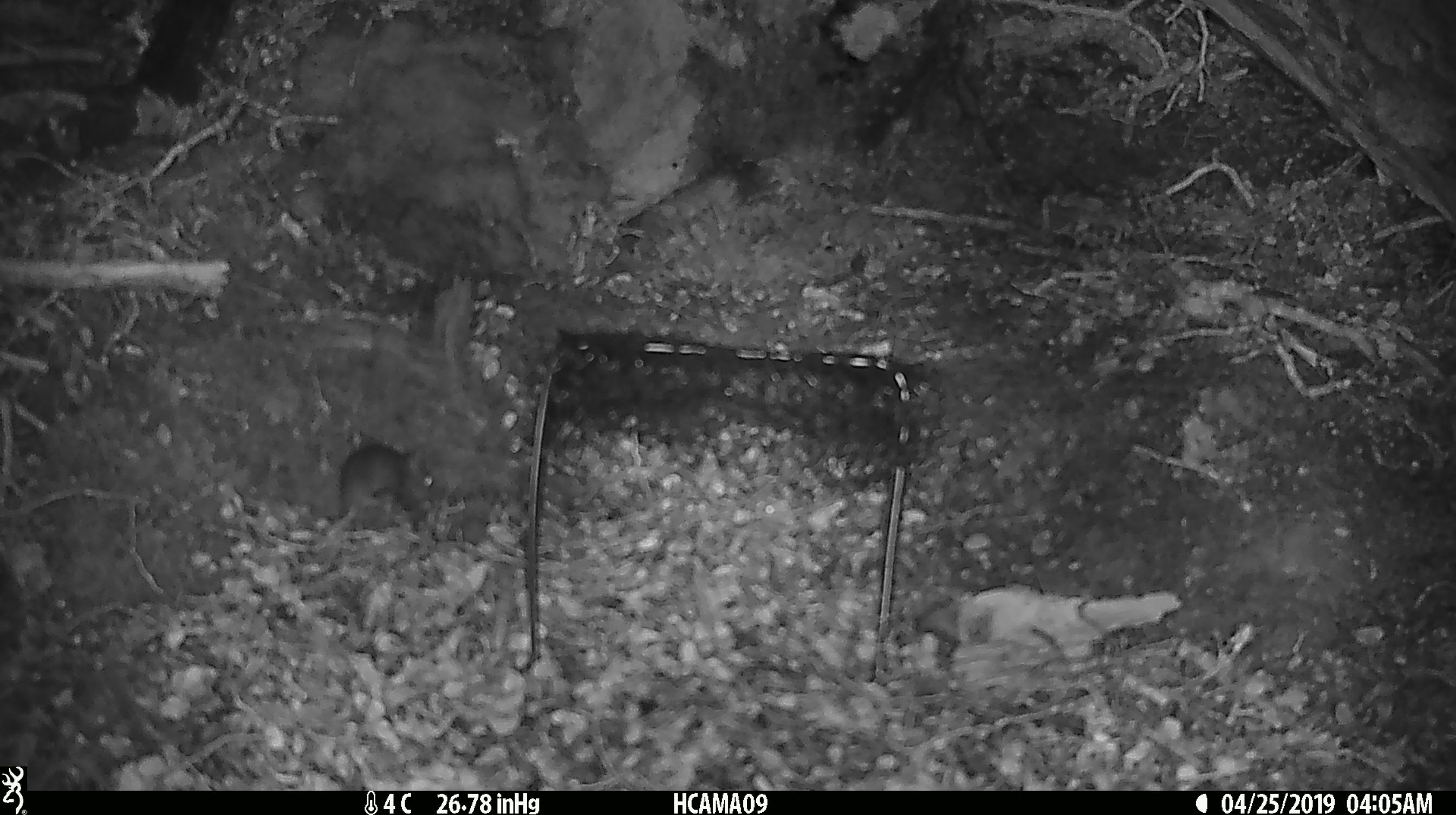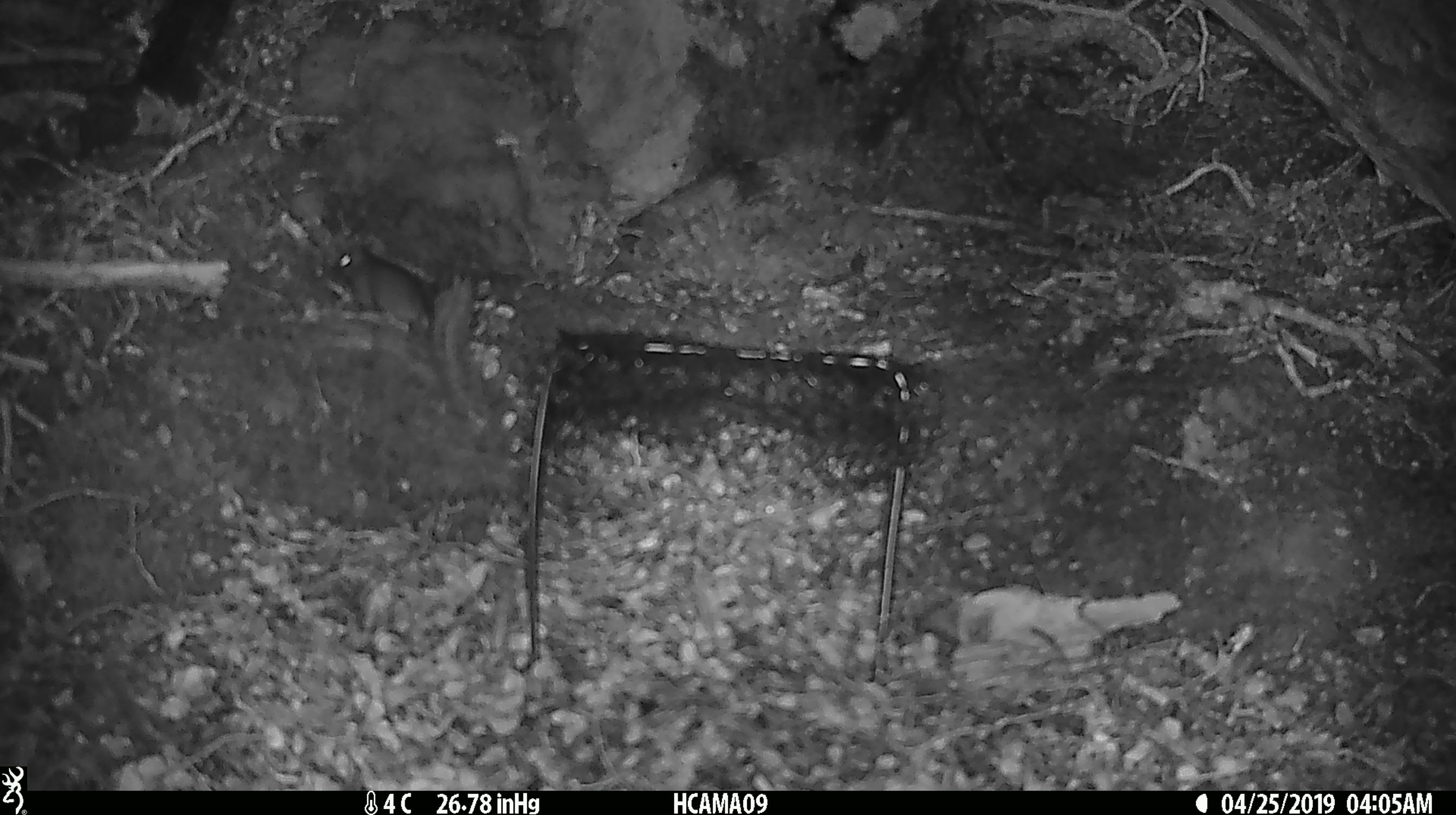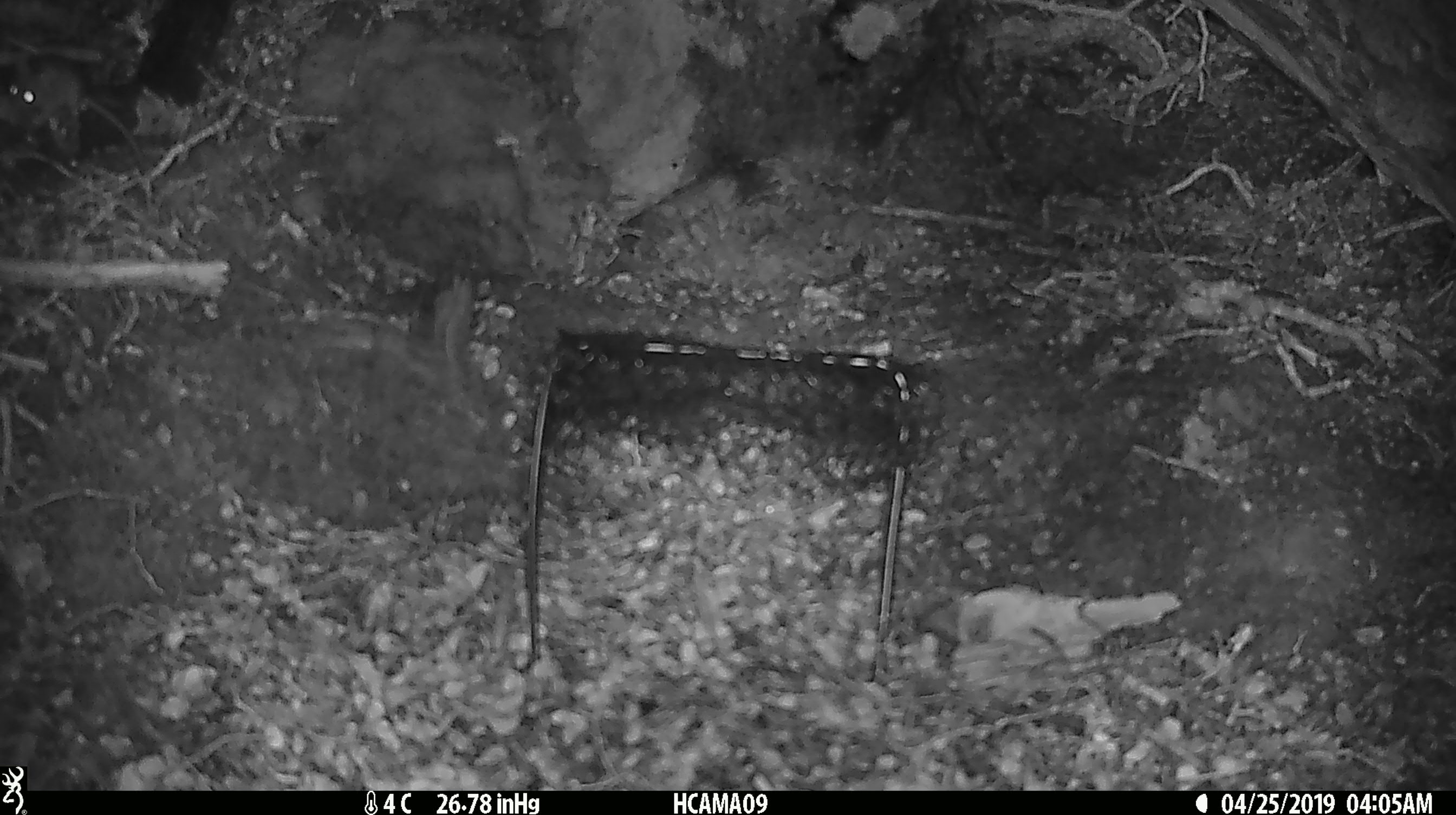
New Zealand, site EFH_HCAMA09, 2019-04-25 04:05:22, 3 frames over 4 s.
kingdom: Animalia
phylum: Chordata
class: Mammalia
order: Rodentia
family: Muridae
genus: Mus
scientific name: Mus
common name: mouse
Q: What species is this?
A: Mouse (Mus).